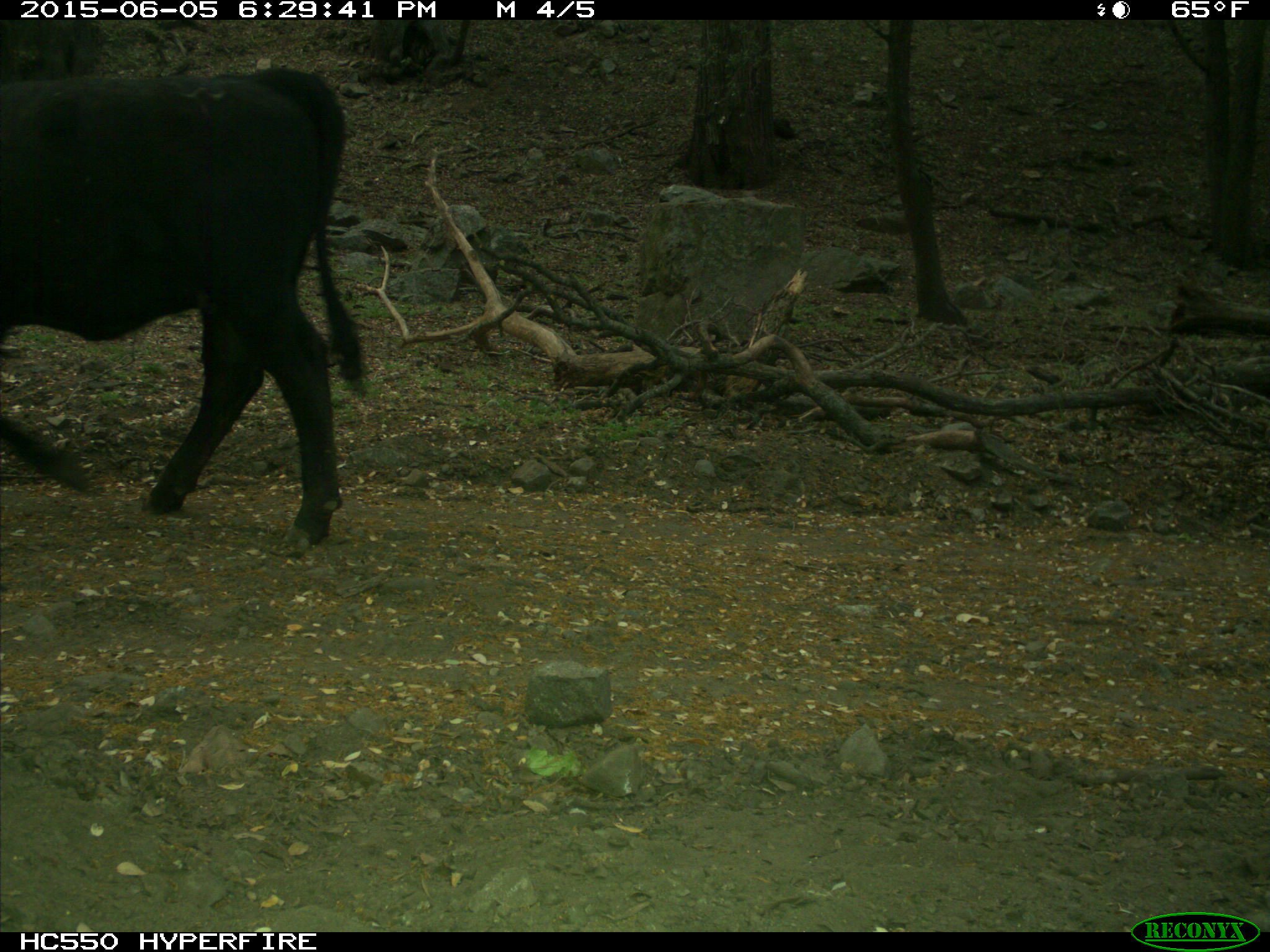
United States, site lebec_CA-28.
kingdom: Animalia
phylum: Chordata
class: Mammalia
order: Artiodactyla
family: Bovidae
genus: Bos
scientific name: Bos taurus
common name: domestic cow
Bos taurus (domestic cow).